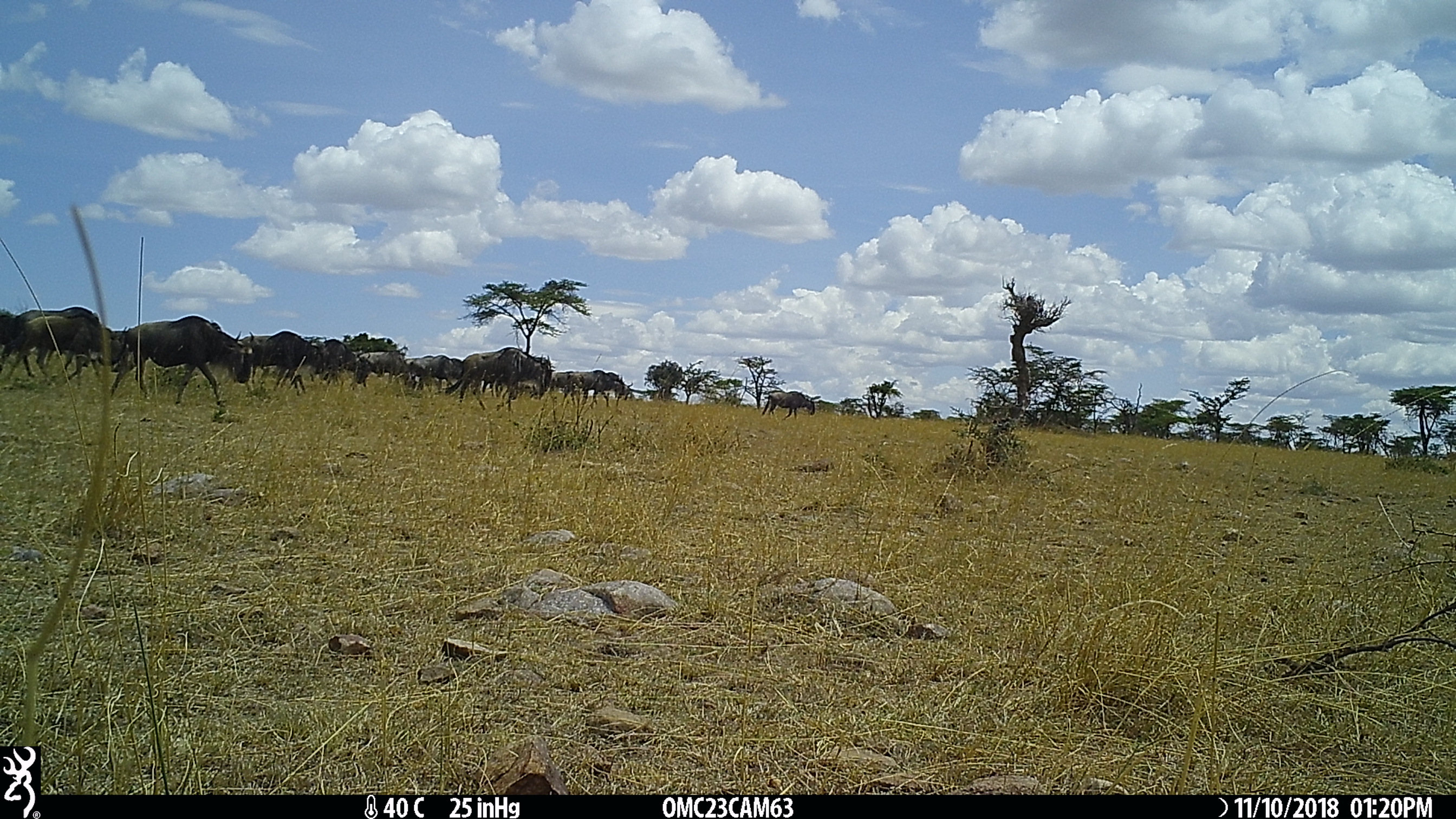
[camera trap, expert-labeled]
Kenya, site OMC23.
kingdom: Animalia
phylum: Chordata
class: Mammalia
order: Artiodactyla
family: Bovidae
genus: Connochaetes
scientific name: Connochaetes taurinus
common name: blue wildebeest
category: wildebeest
Wildebeest (blue wildebeest) (Connochaetes taurinus).